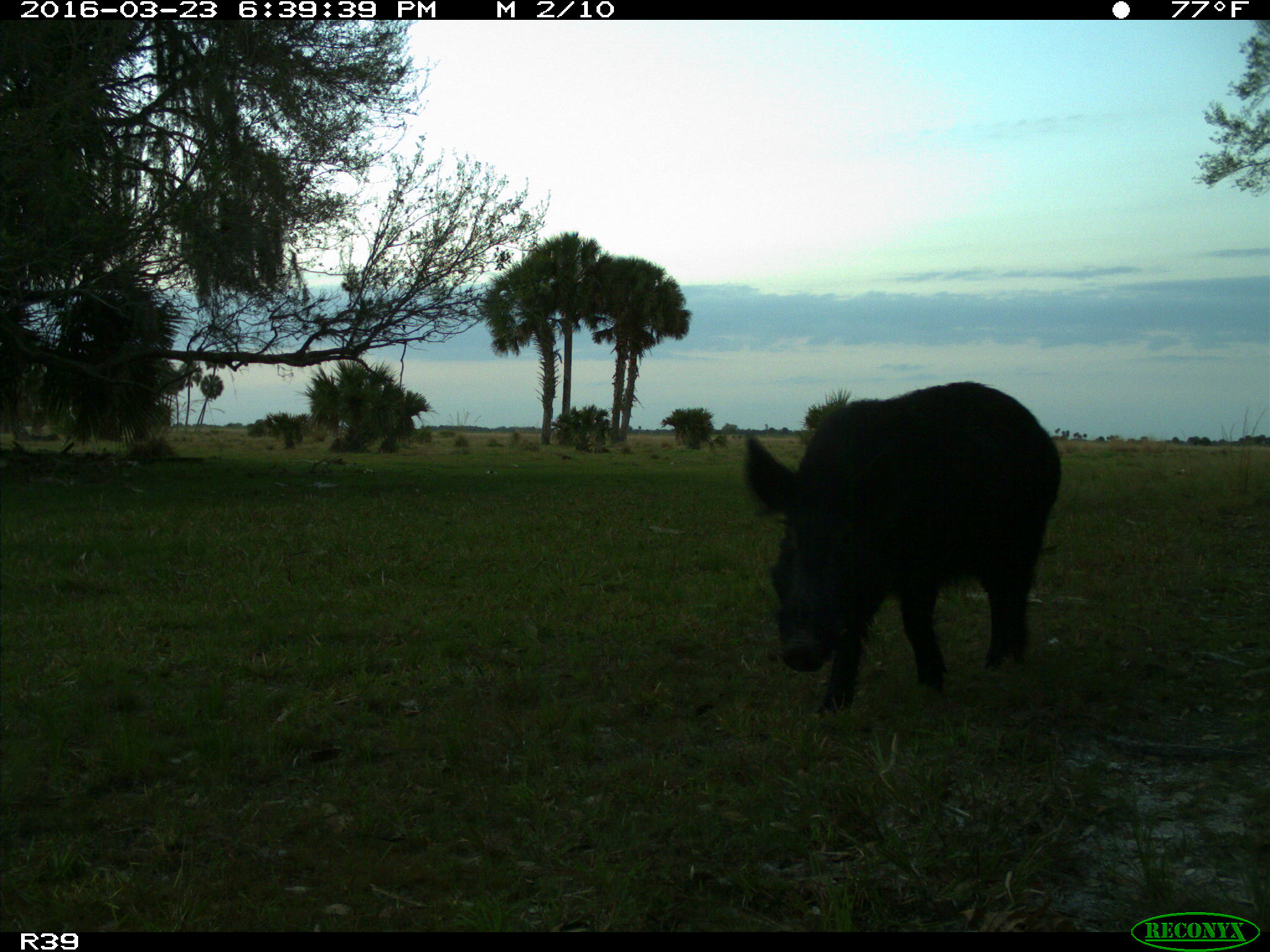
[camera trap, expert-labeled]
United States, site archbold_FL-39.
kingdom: Animalia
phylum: Chordata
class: Mammalia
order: Artiodactyla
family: Suidae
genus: Sus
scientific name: Sus scrofa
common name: wild boar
Sus scrofa (wild boar).